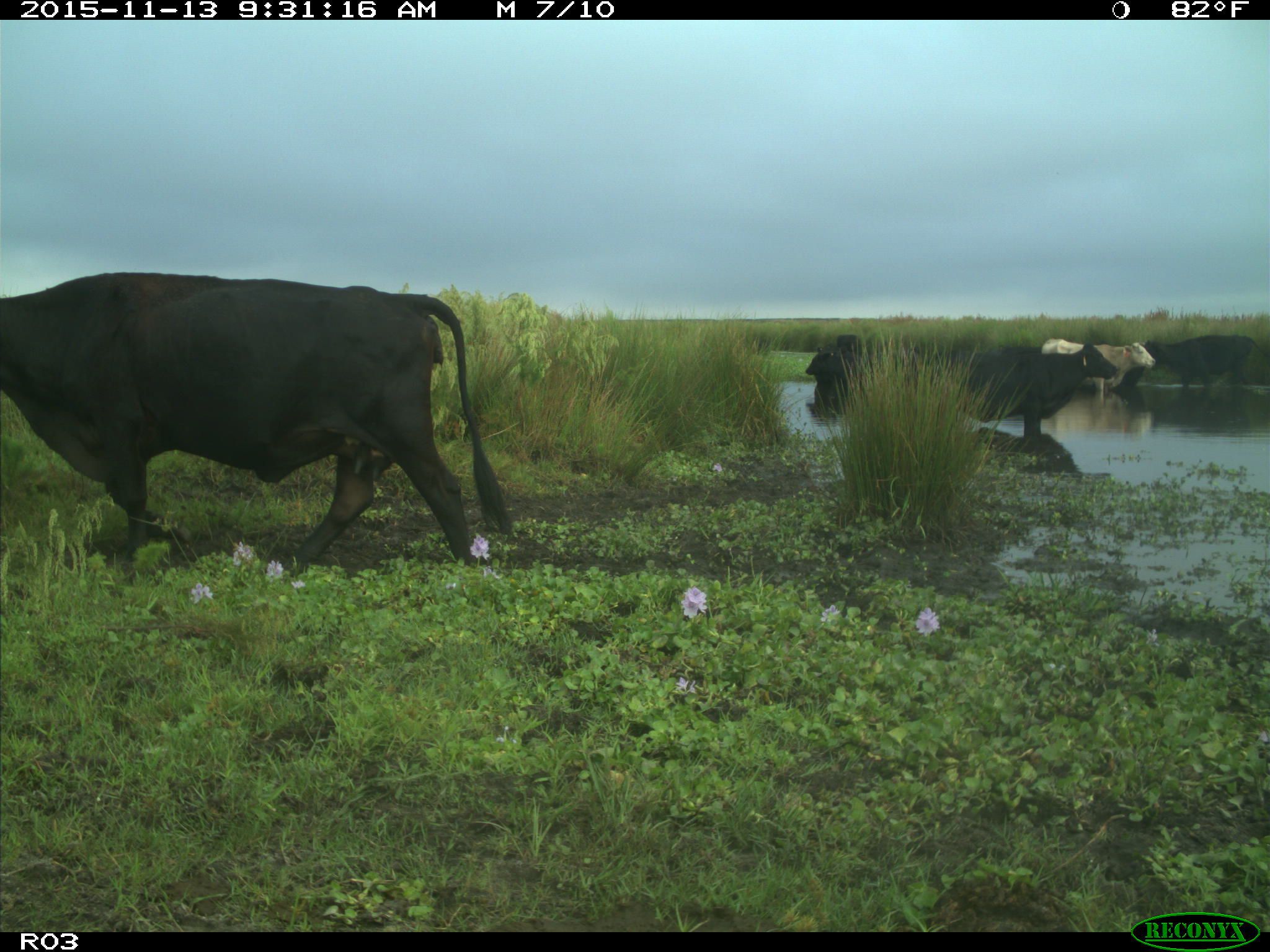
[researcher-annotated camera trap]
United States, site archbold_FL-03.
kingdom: Animalia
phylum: Chordata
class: Mammalia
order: Artiodactyla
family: Bovidae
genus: Bos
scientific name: Bos taurus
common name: domestic cow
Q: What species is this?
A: Bos taurus (domestic cow).